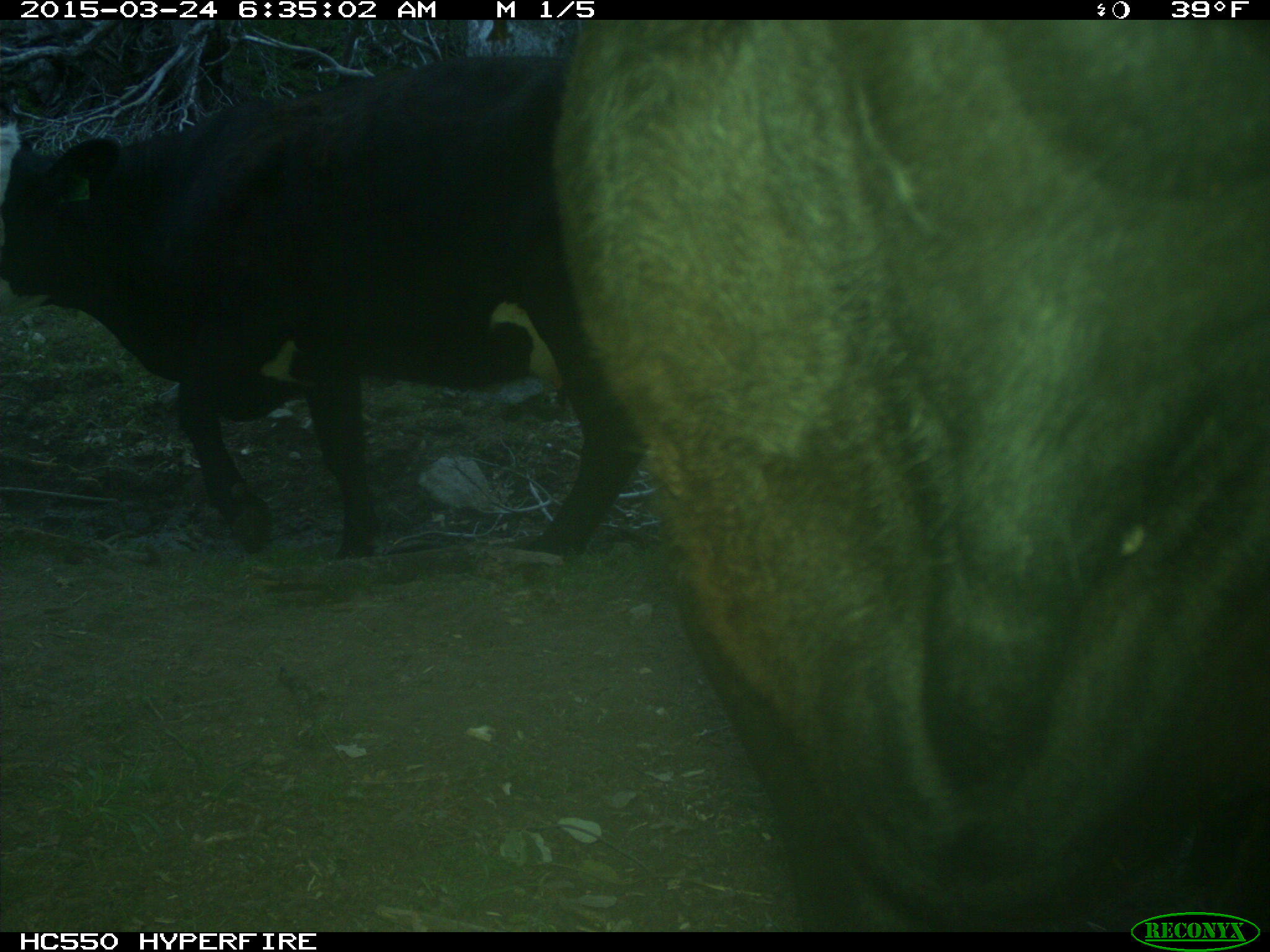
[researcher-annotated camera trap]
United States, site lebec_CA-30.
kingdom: Animalia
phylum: Chordata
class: Mammalia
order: Artiodactyla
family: Bovidae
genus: Bos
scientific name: Bos taurus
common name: domestic cow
Bos taurus (domestic cow).